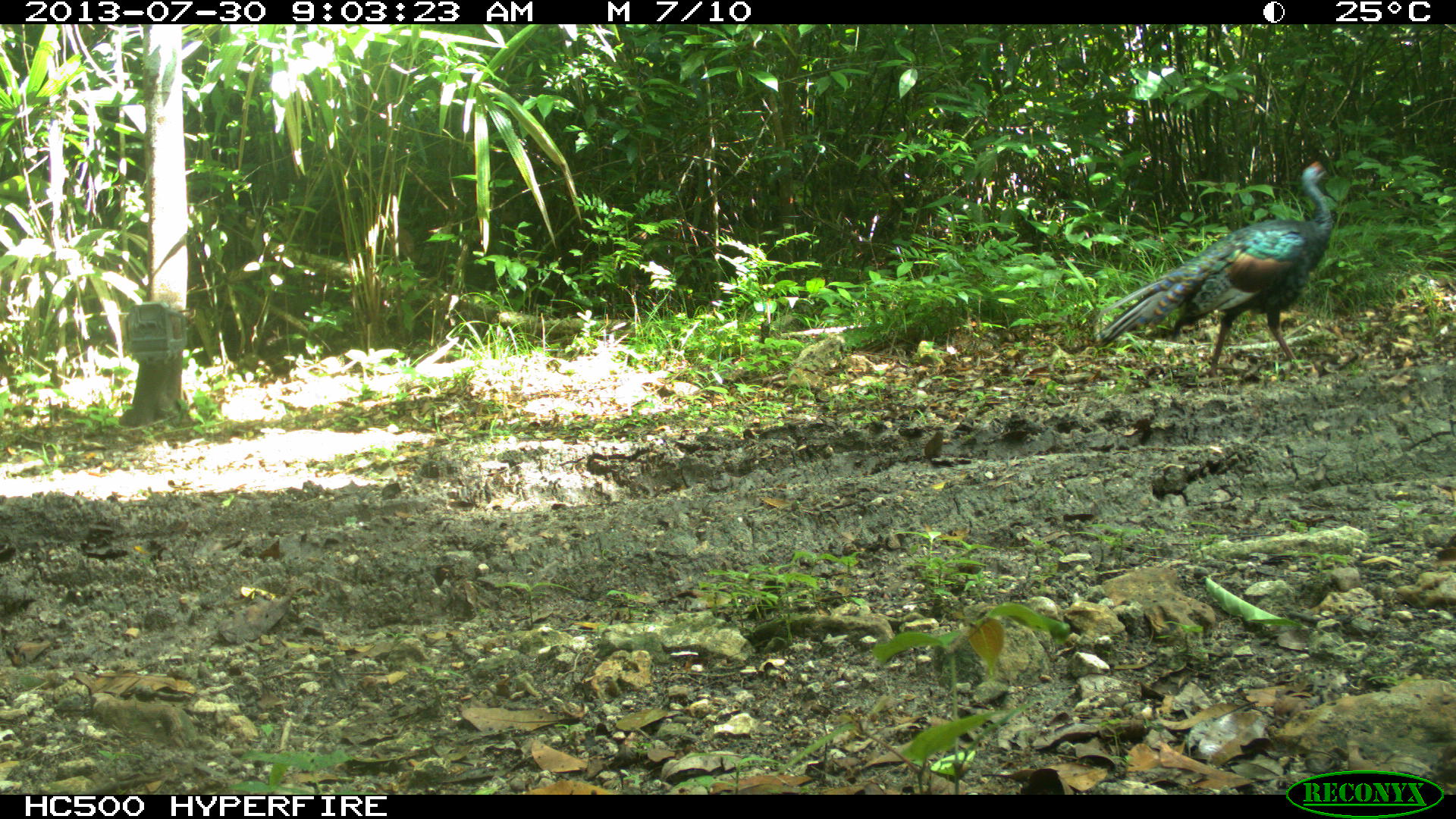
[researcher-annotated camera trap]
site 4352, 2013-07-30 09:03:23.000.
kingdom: Animalia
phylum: Chordata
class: Aves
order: Galliformes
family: Phasianidae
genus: Meleagris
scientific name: Meleagris ocellata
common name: ocellated turkey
Meleagris ocellata (ocellated turkey), count 2.